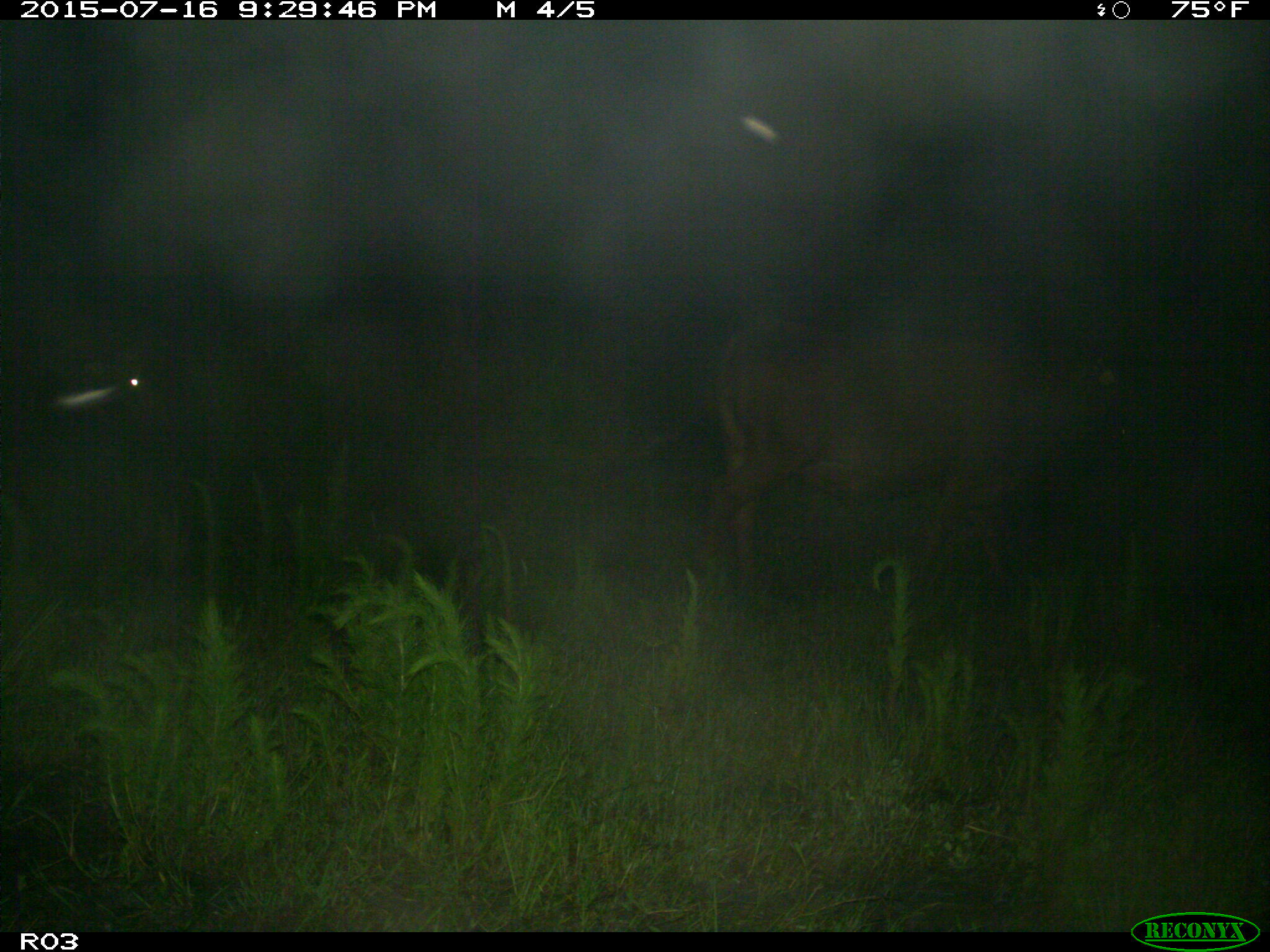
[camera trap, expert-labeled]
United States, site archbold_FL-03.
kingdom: Animalia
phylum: Chordata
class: Mammalia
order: Artiodactyla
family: Bovidae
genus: Bos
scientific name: Bos taurus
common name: domestic cow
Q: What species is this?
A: Bos taurus (domestic cow).